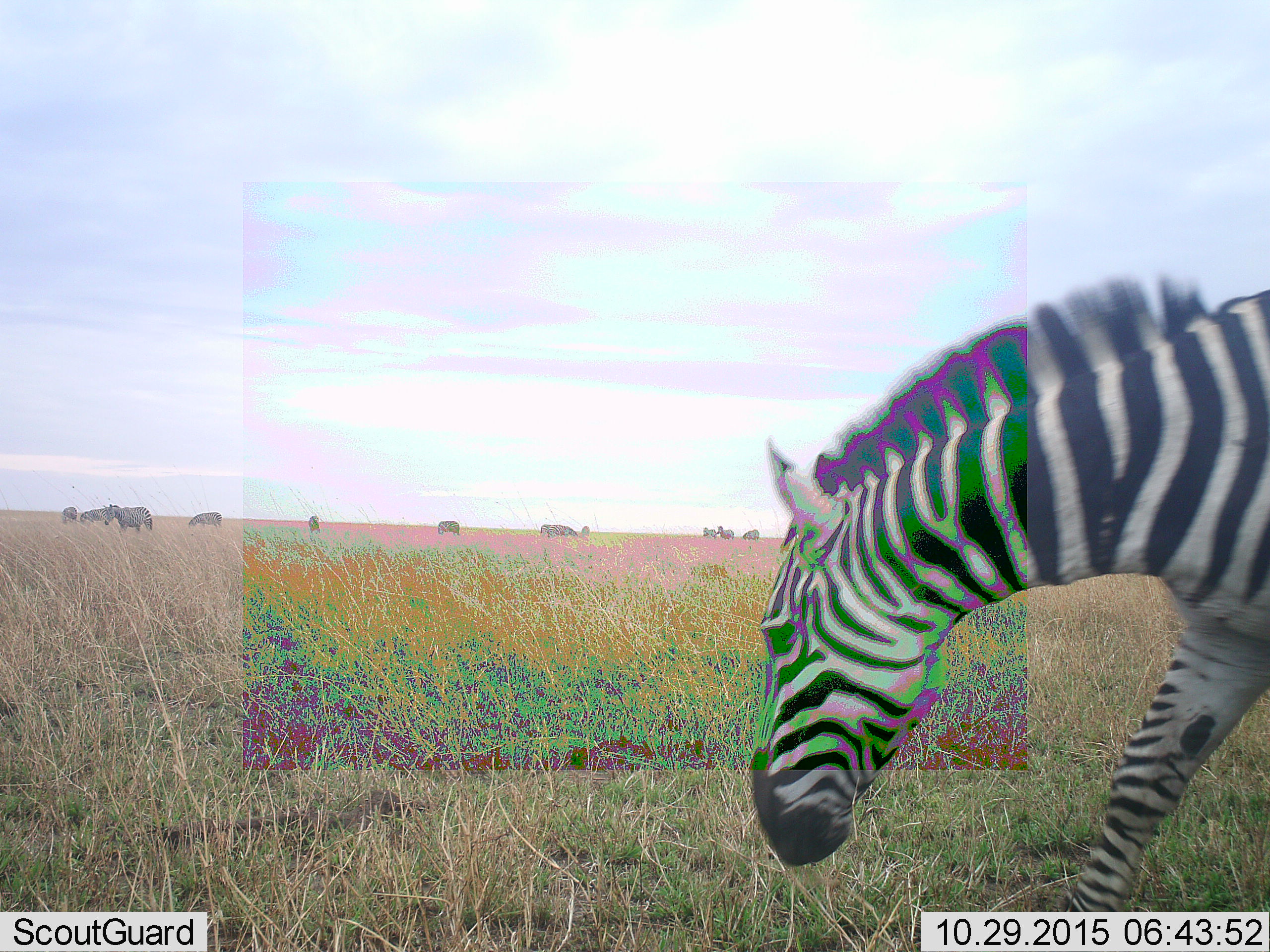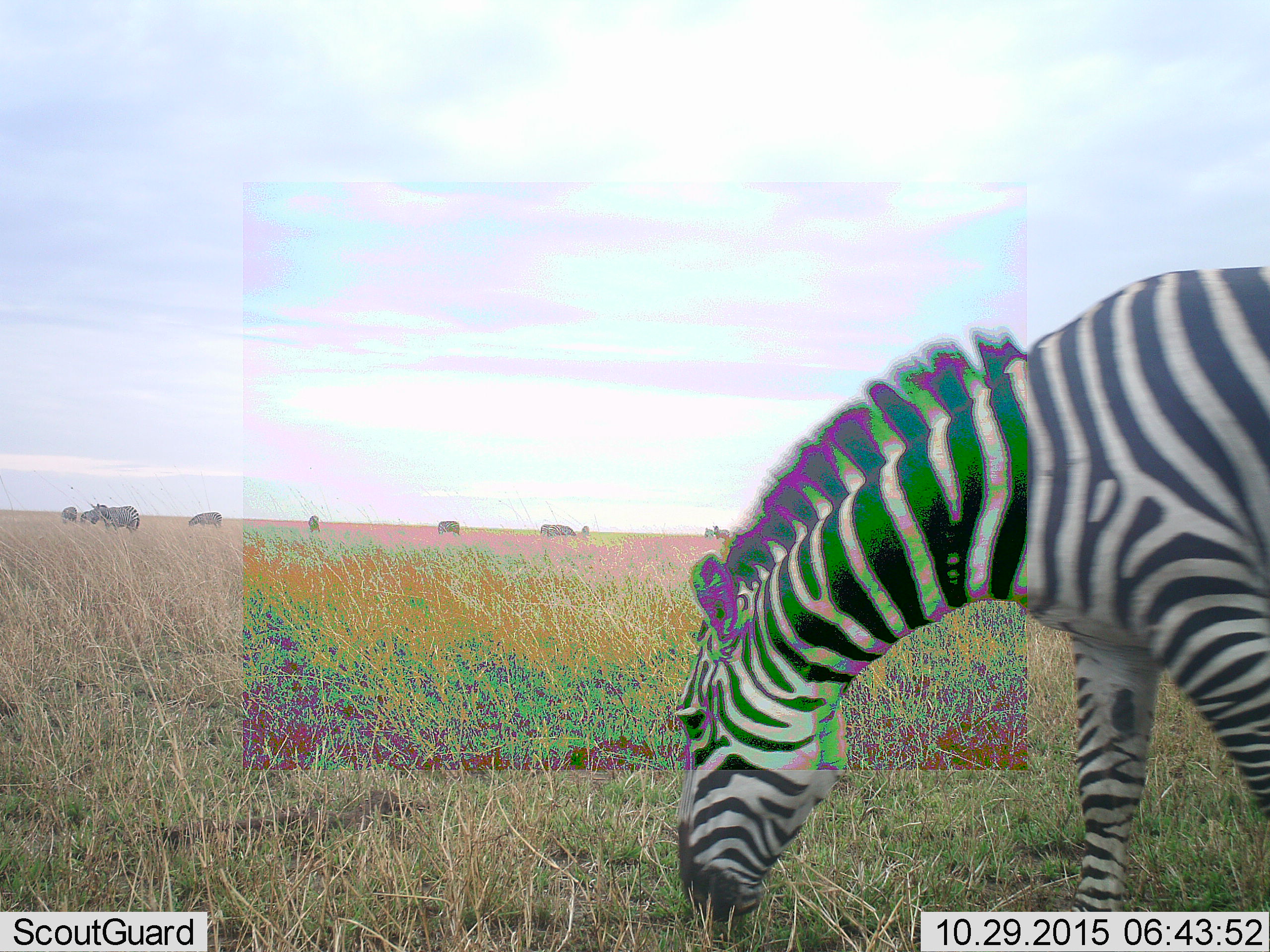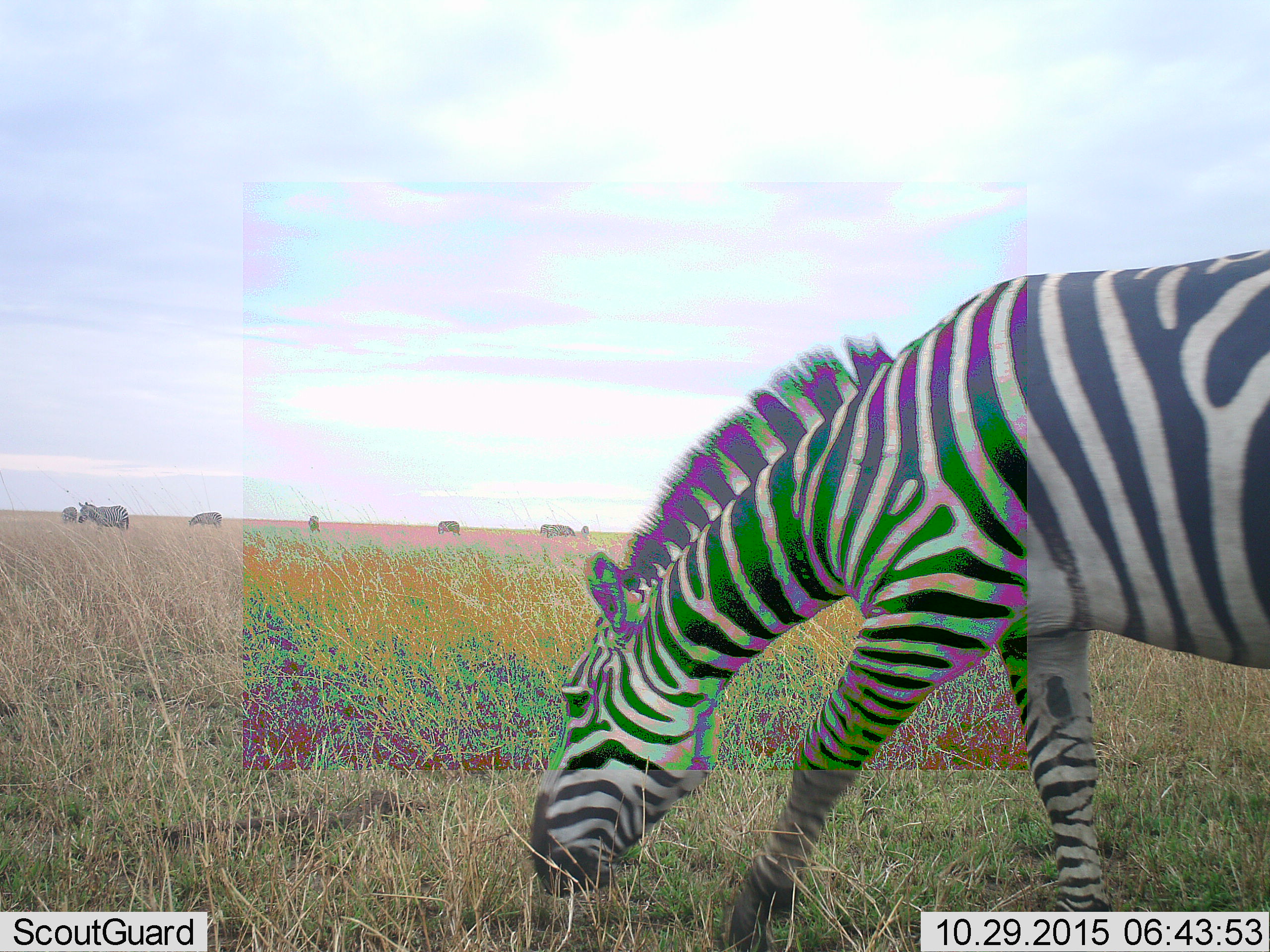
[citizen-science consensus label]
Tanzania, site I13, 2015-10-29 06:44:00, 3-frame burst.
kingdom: Animalia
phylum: Chordata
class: Mammalia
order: Perissodactyla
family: Equidae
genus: Equus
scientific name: Equus quagga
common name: plains zebra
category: zebra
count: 11-50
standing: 30%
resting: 0%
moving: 70%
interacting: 0%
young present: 0%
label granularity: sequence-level